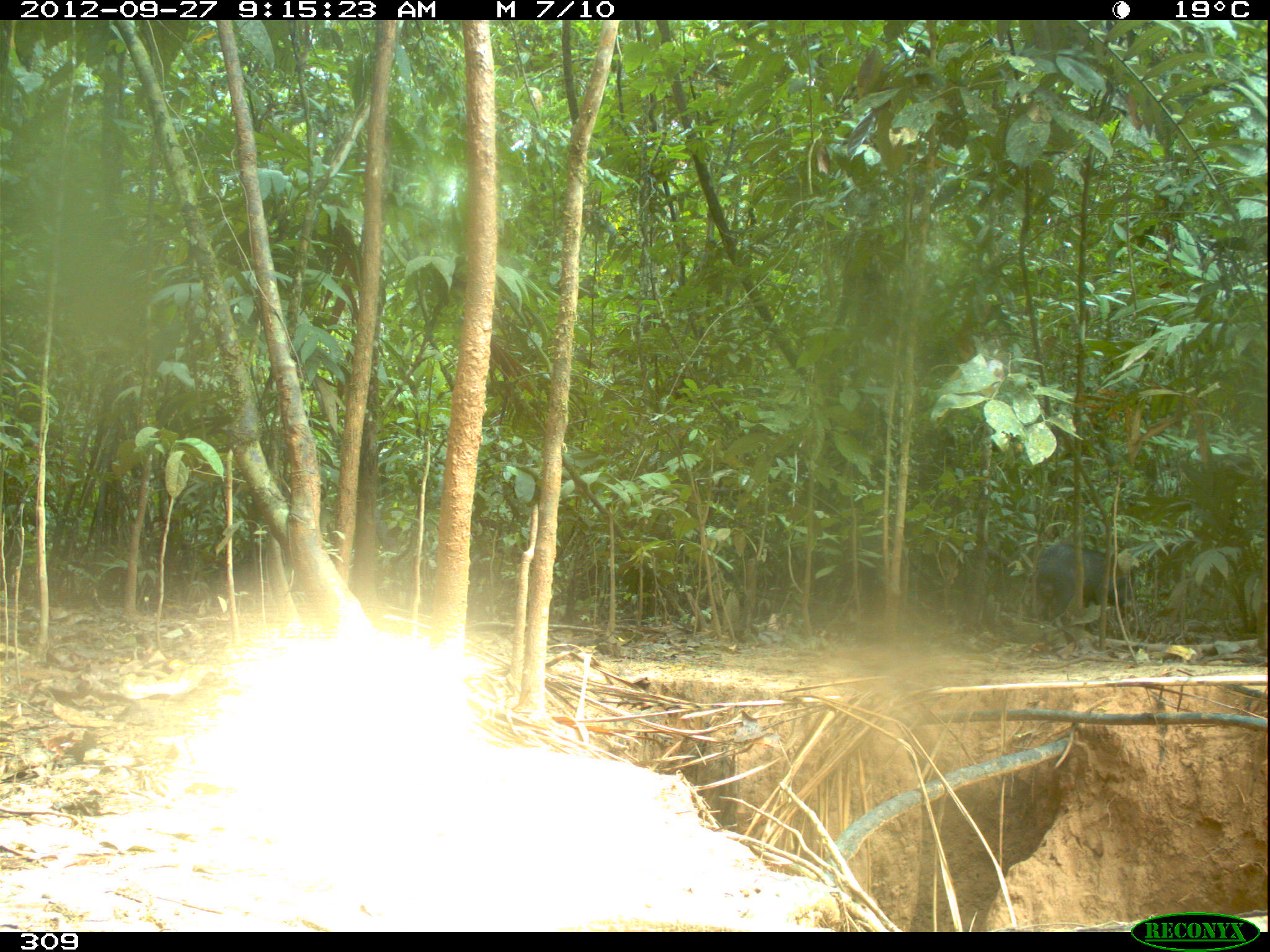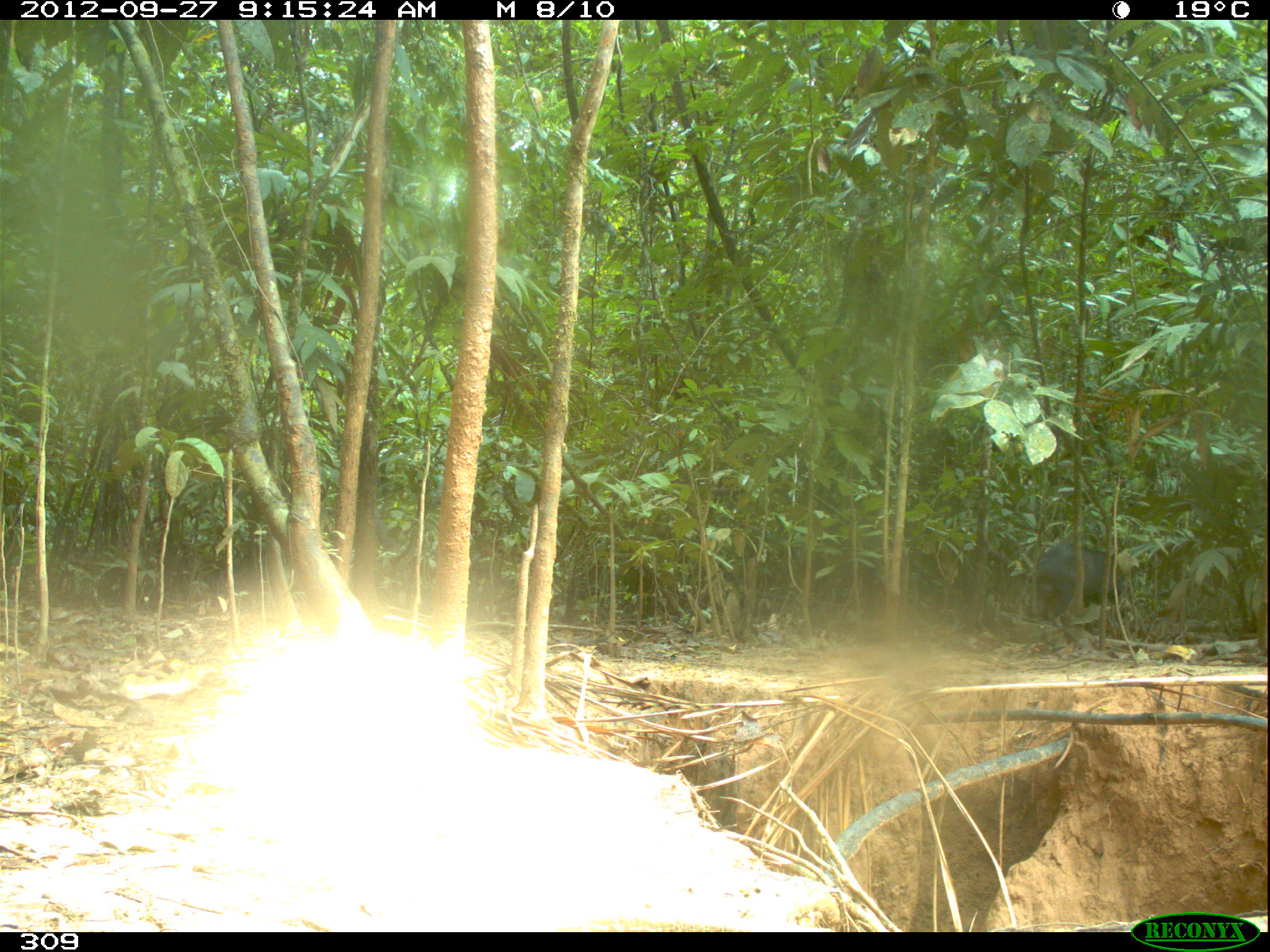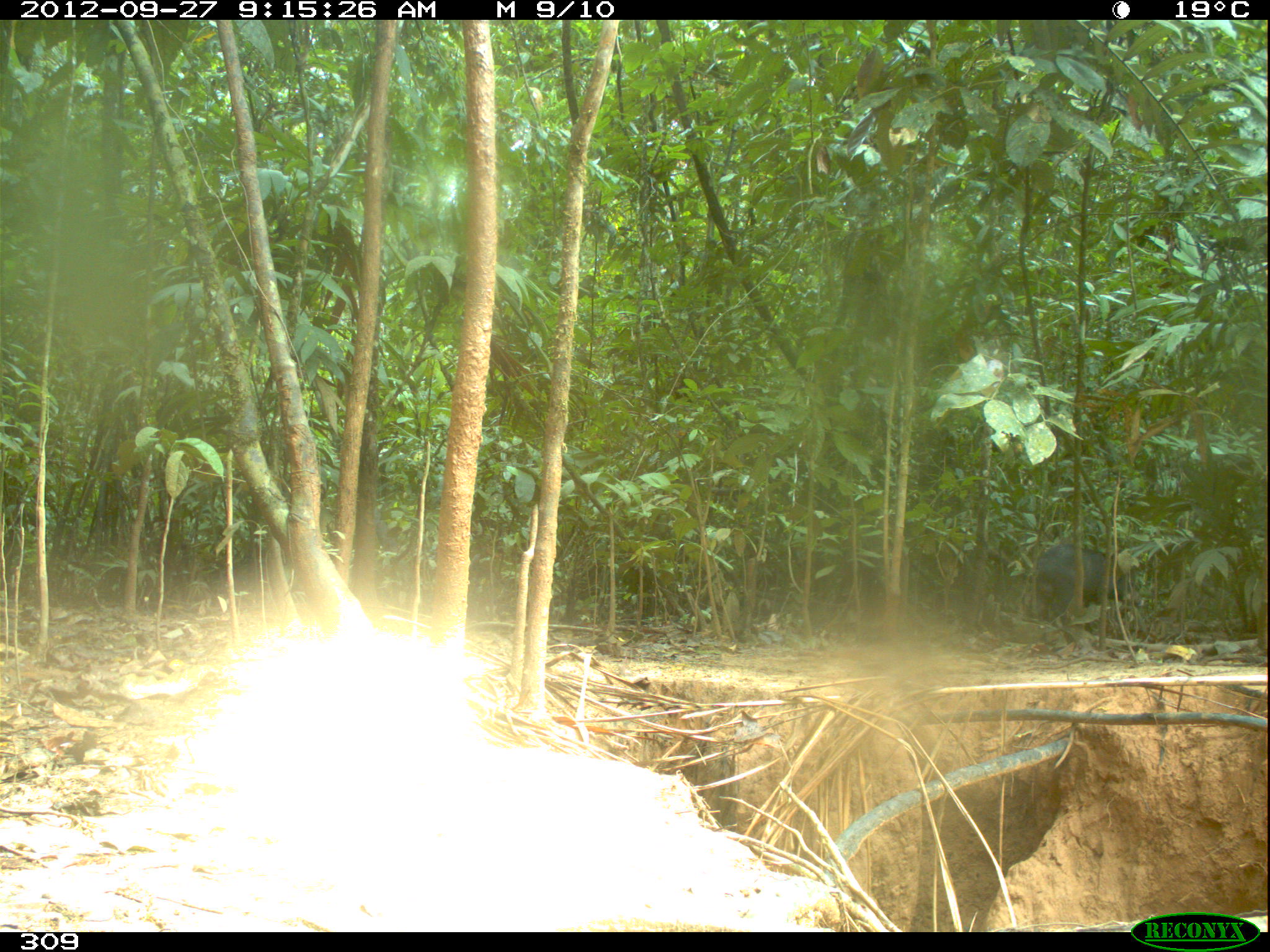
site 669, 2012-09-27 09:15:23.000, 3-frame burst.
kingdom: Animalia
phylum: Chordata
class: Mammalia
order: Artiodactyla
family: Tayassuidae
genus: Tayassu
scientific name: Tayassu pecari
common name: white-lipped peccary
Tayassu pecari (white-lipped peccary).